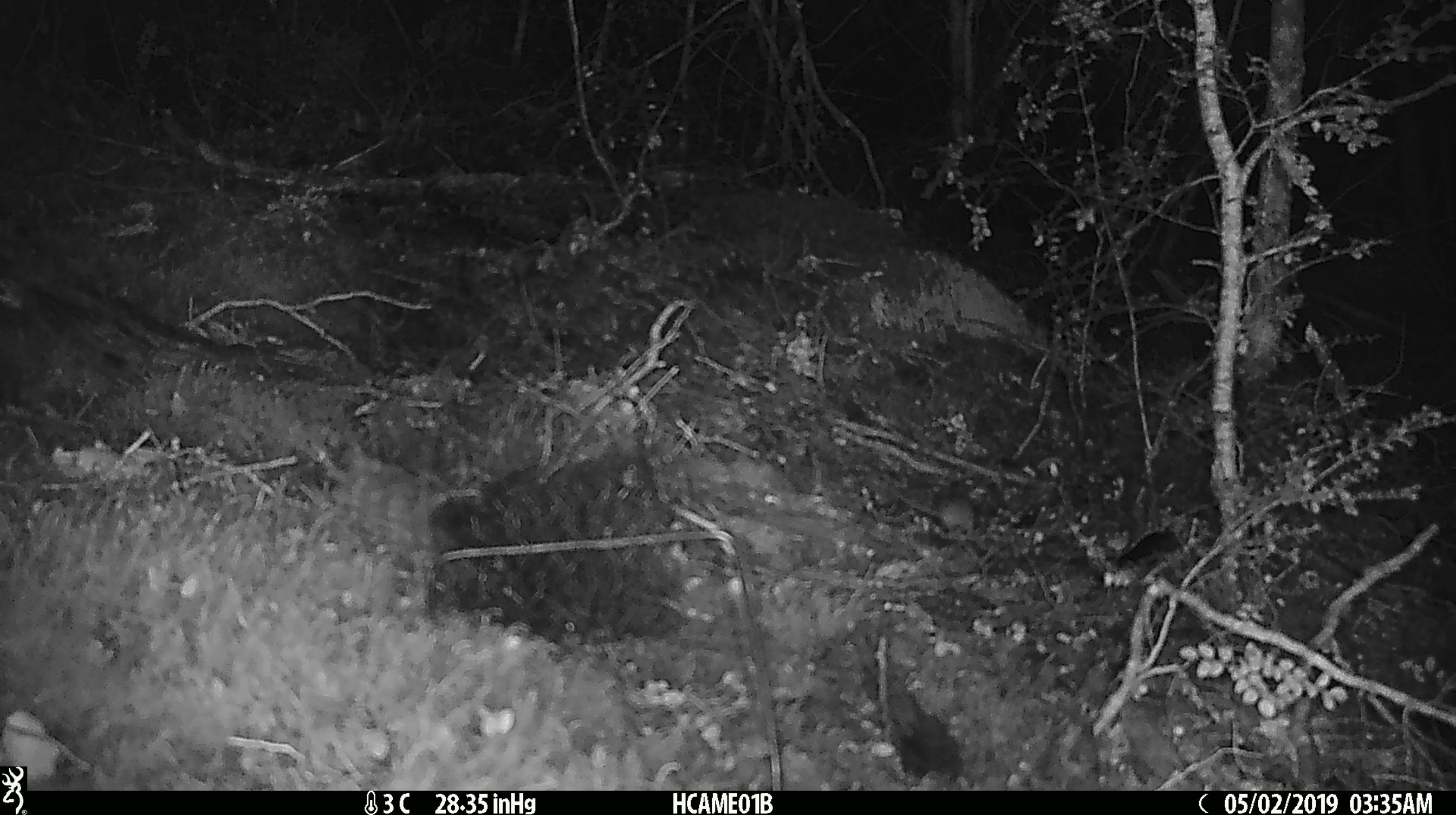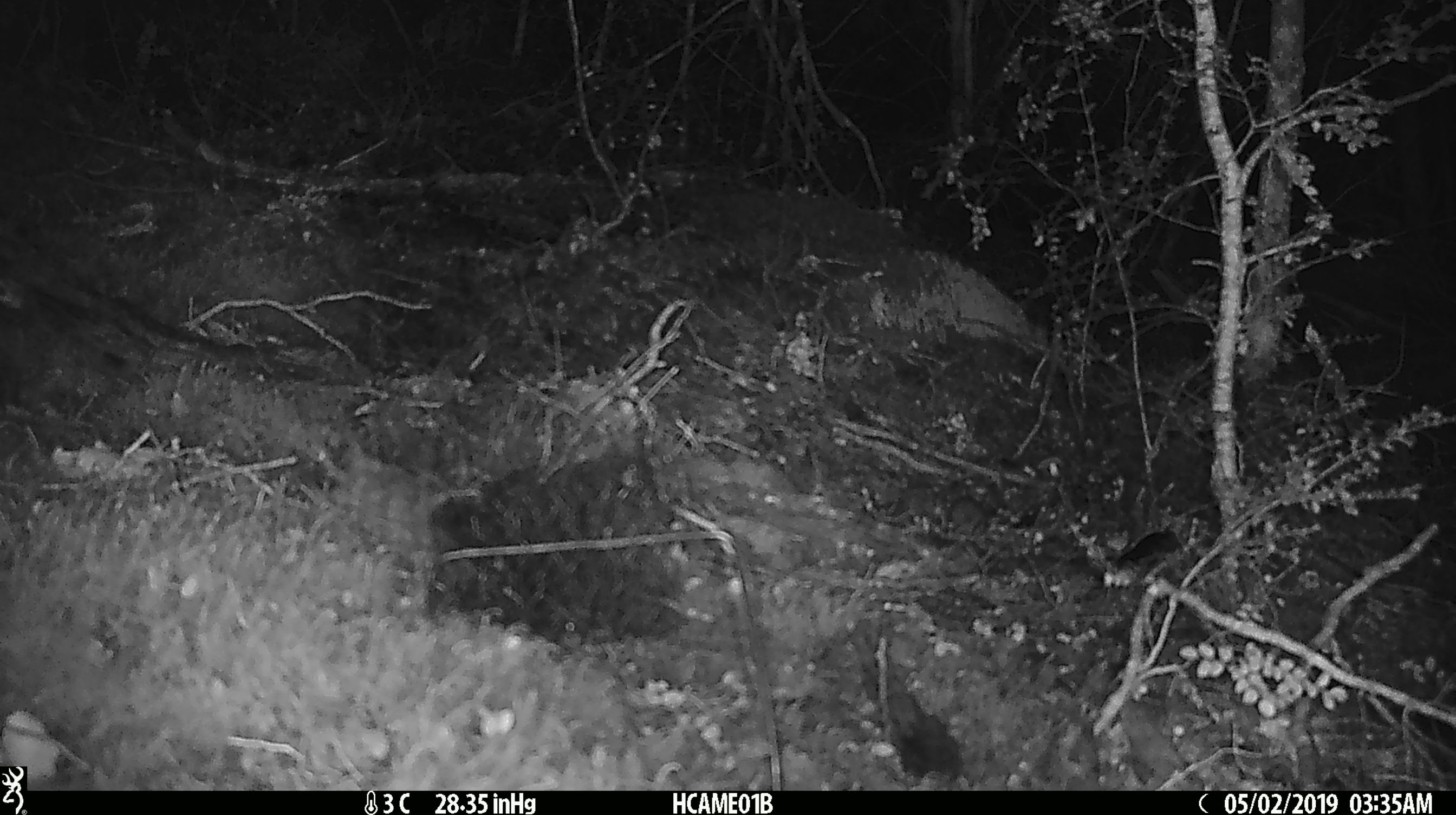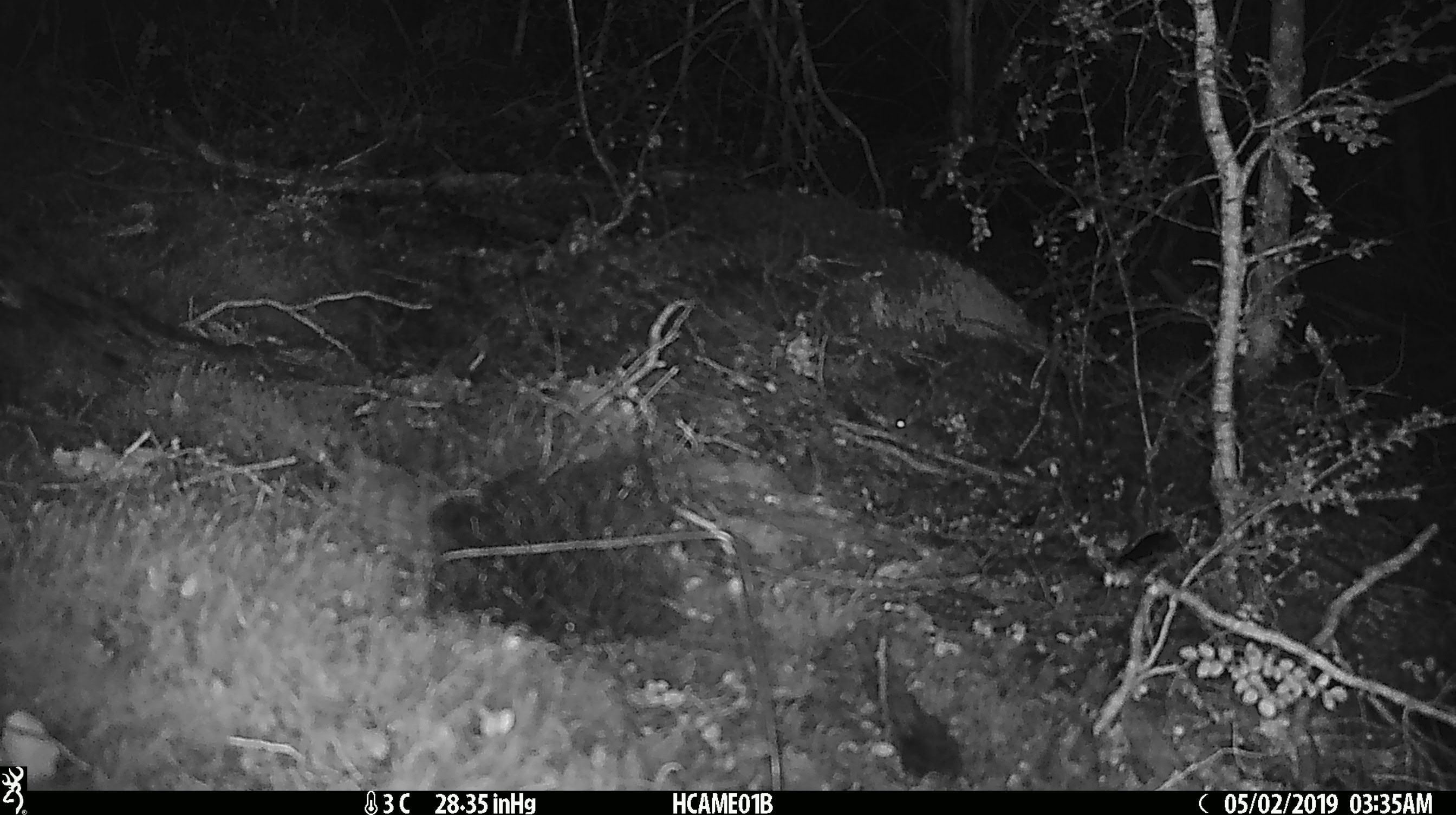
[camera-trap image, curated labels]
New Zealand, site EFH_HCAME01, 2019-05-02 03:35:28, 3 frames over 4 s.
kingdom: Animalia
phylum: Chordata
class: Mammalia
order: Rodentia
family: Muridae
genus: Mus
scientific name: Mus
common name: mouse